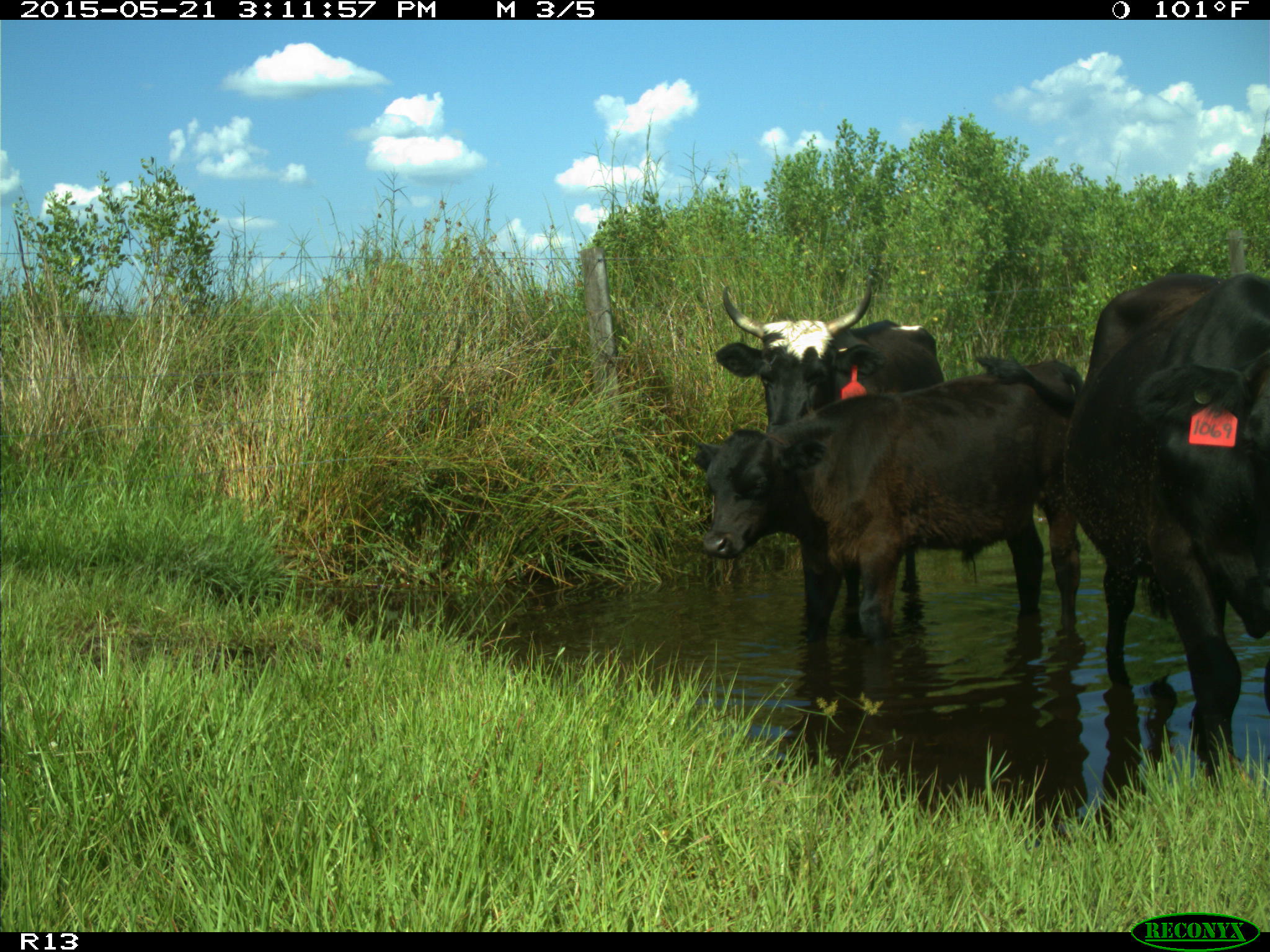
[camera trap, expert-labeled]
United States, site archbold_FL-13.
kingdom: Animalia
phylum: Chordata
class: Mammalia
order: Artiodactyla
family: Bovidae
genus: Bos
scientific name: Bos taurus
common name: domestic cow